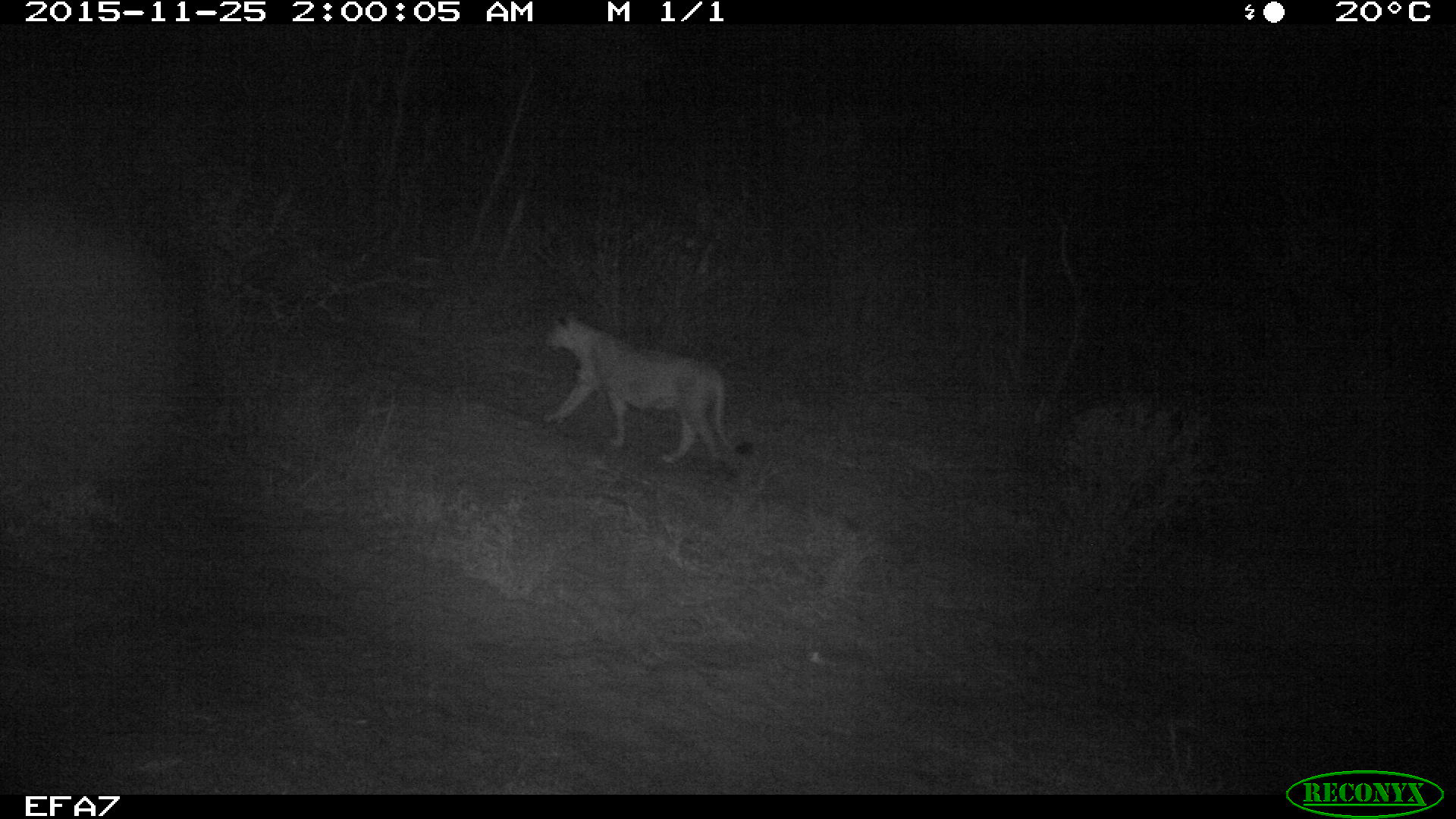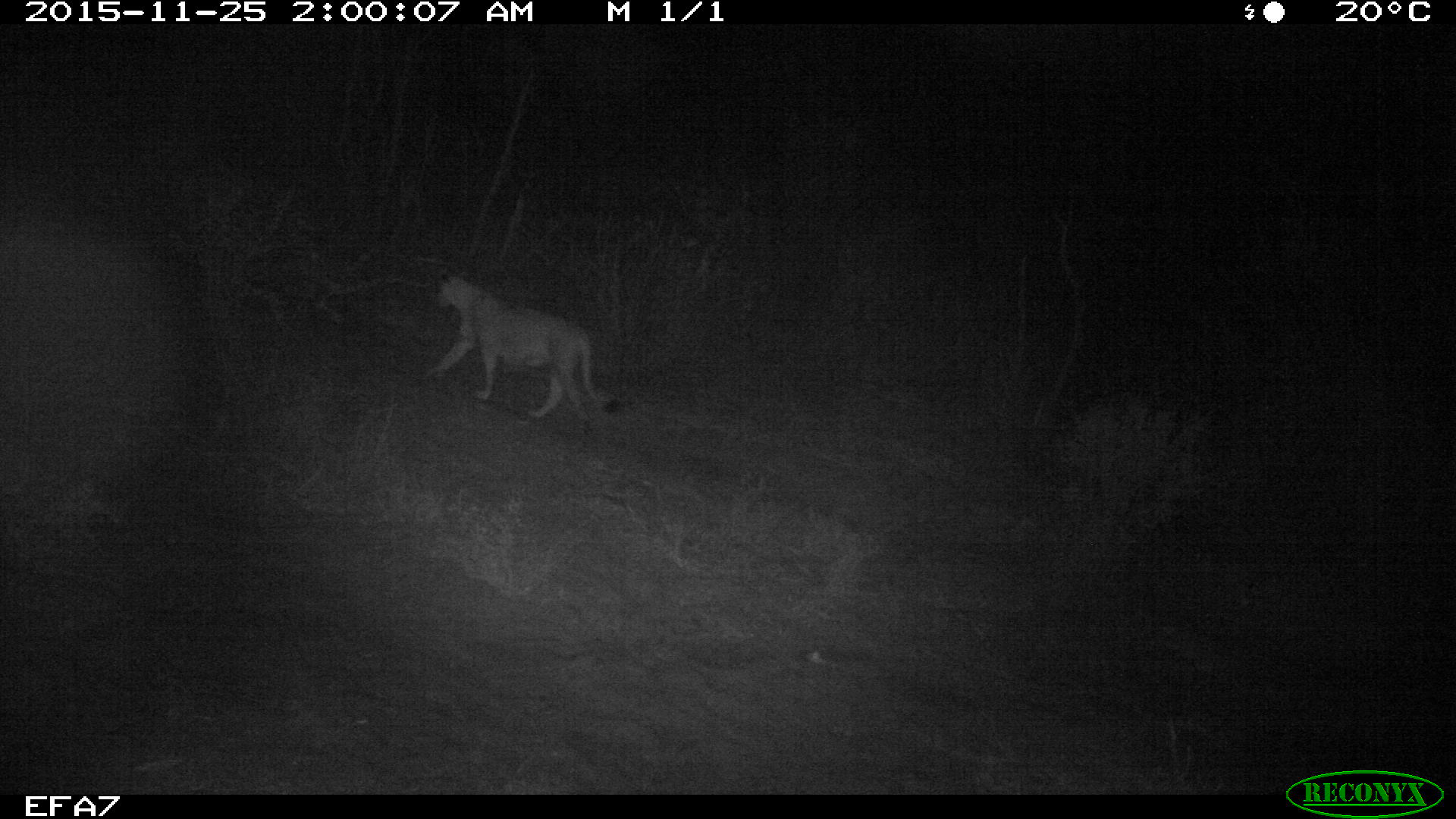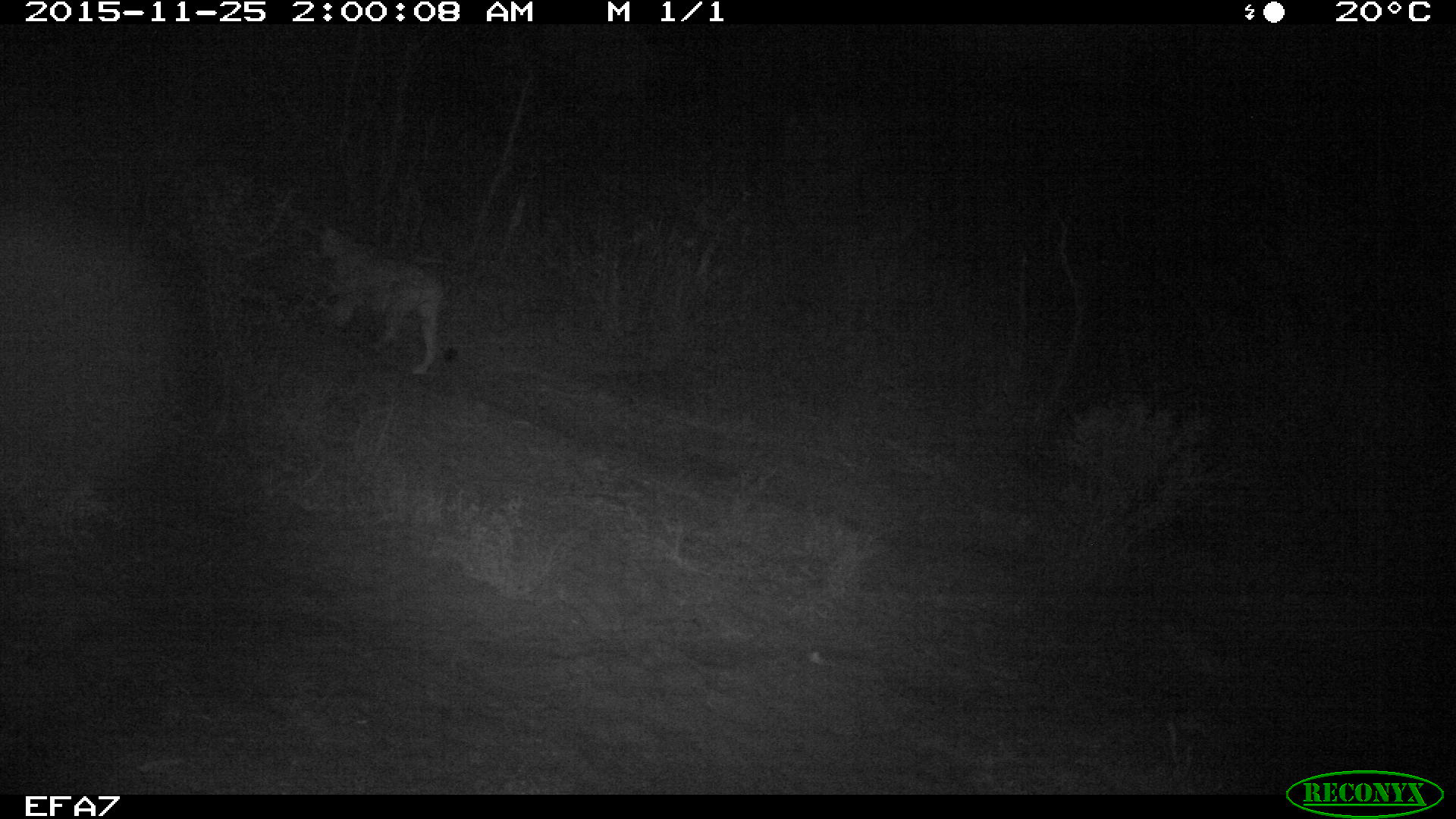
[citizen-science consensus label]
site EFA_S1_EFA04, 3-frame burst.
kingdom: Animalia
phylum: Chordata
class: Mammalia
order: Carnivora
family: Felidae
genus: Panthera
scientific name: Panthera leo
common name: lion female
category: lionfemale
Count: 1.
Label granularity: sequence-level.